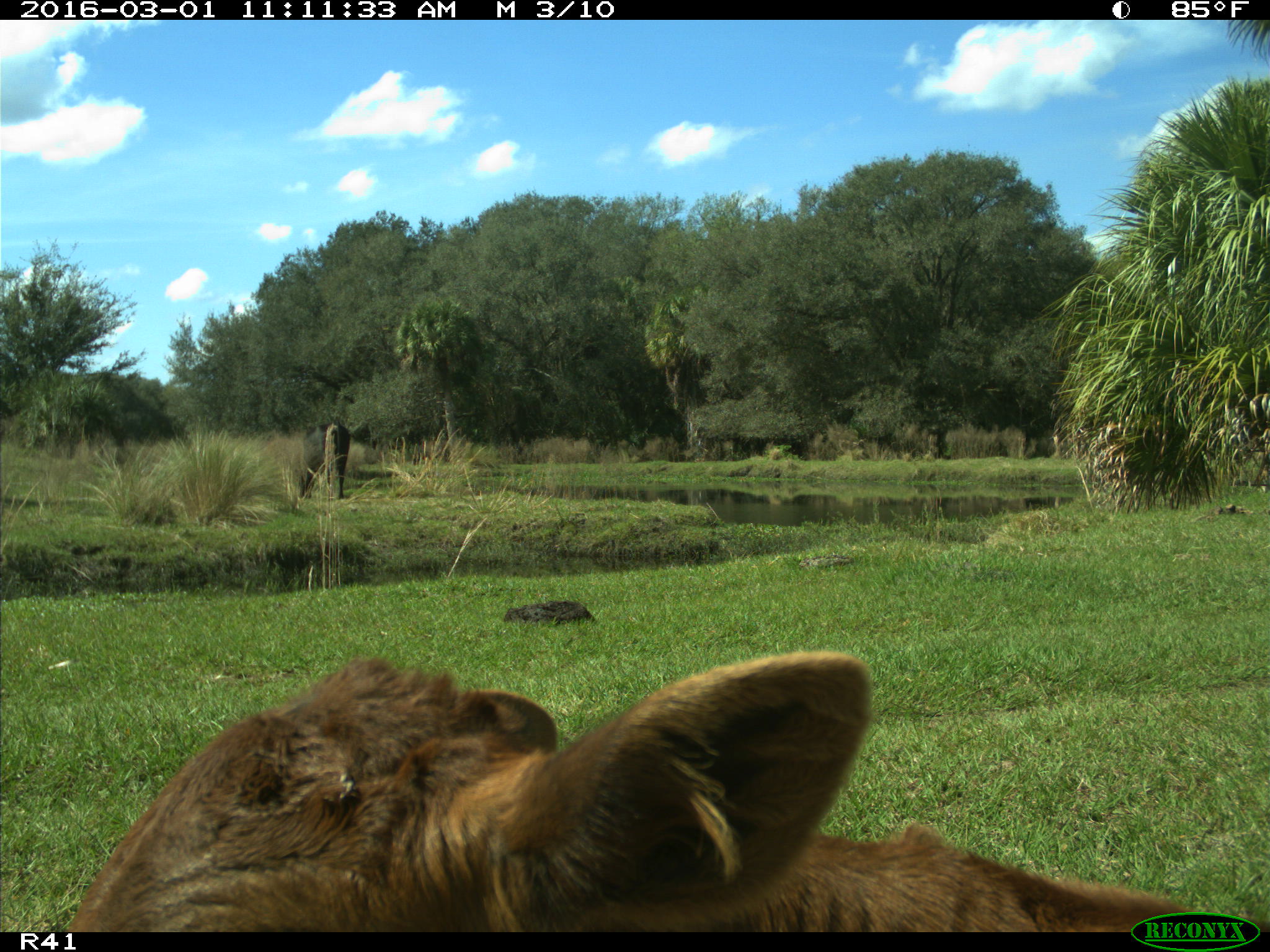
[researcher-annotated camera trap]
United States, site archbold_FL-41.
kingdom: Animalia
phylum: Chordata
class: Mammalia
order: Artiodactyla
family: Bovidae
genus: Bos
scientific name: Bos taurus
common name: domestic cow